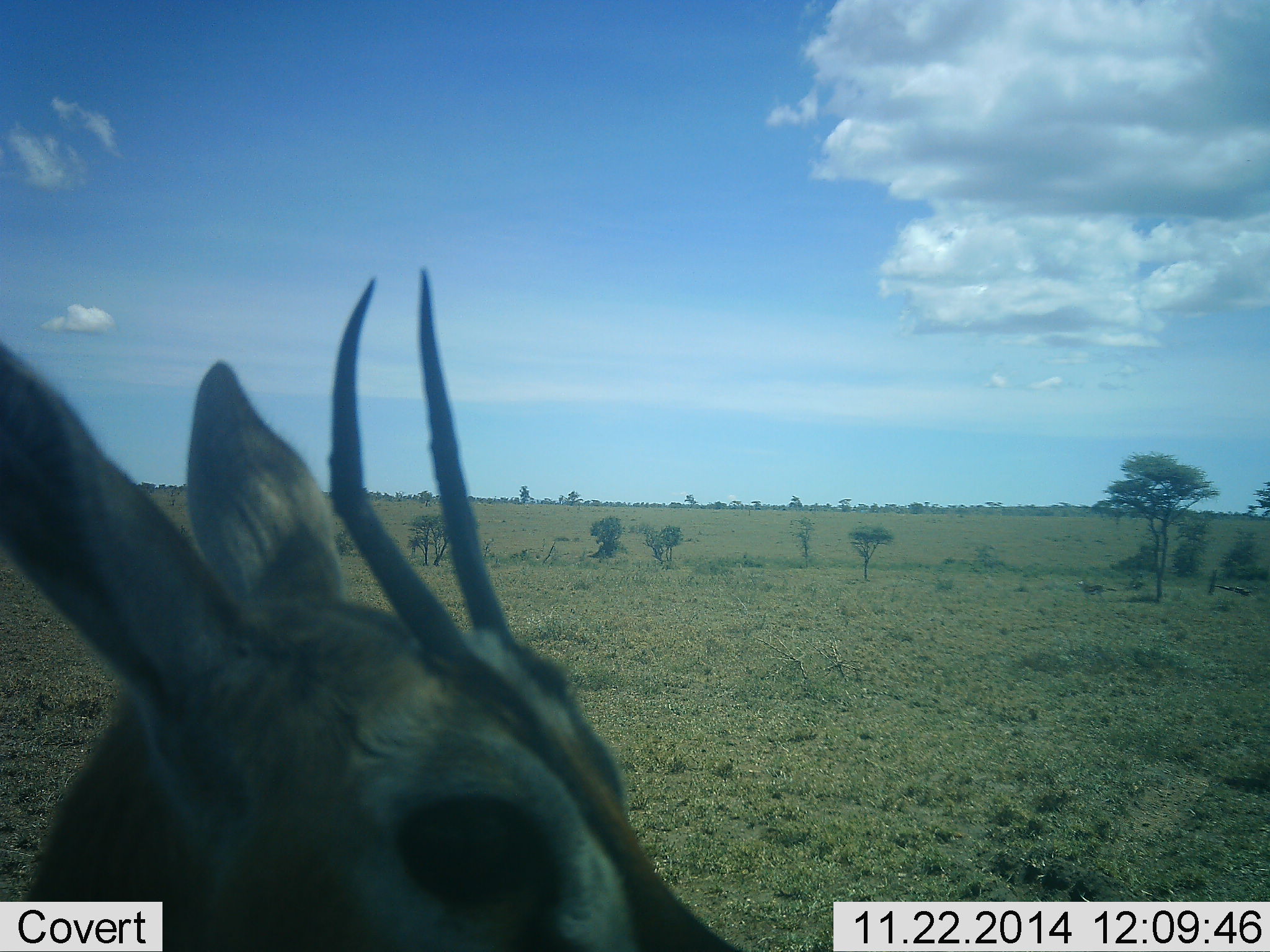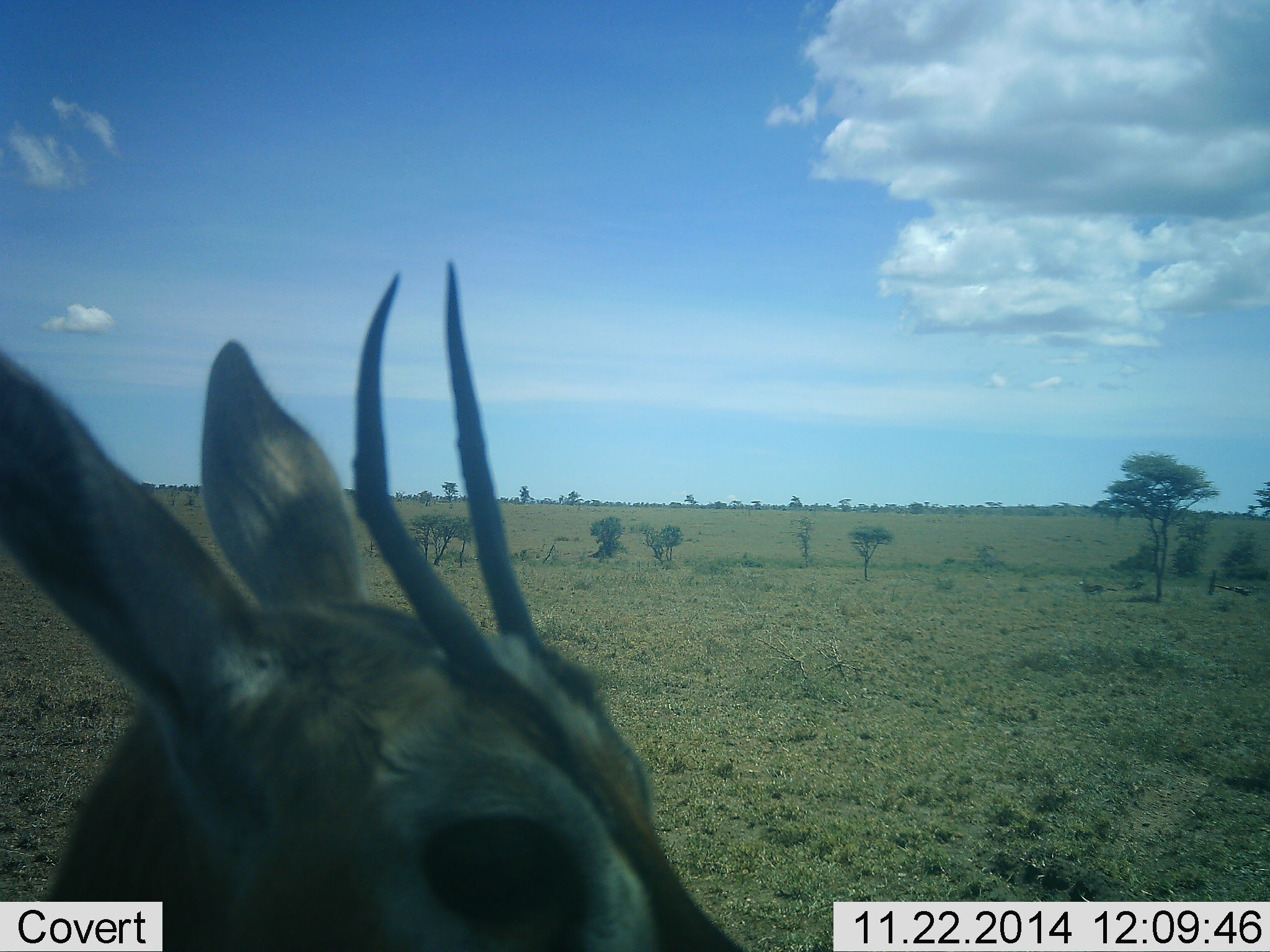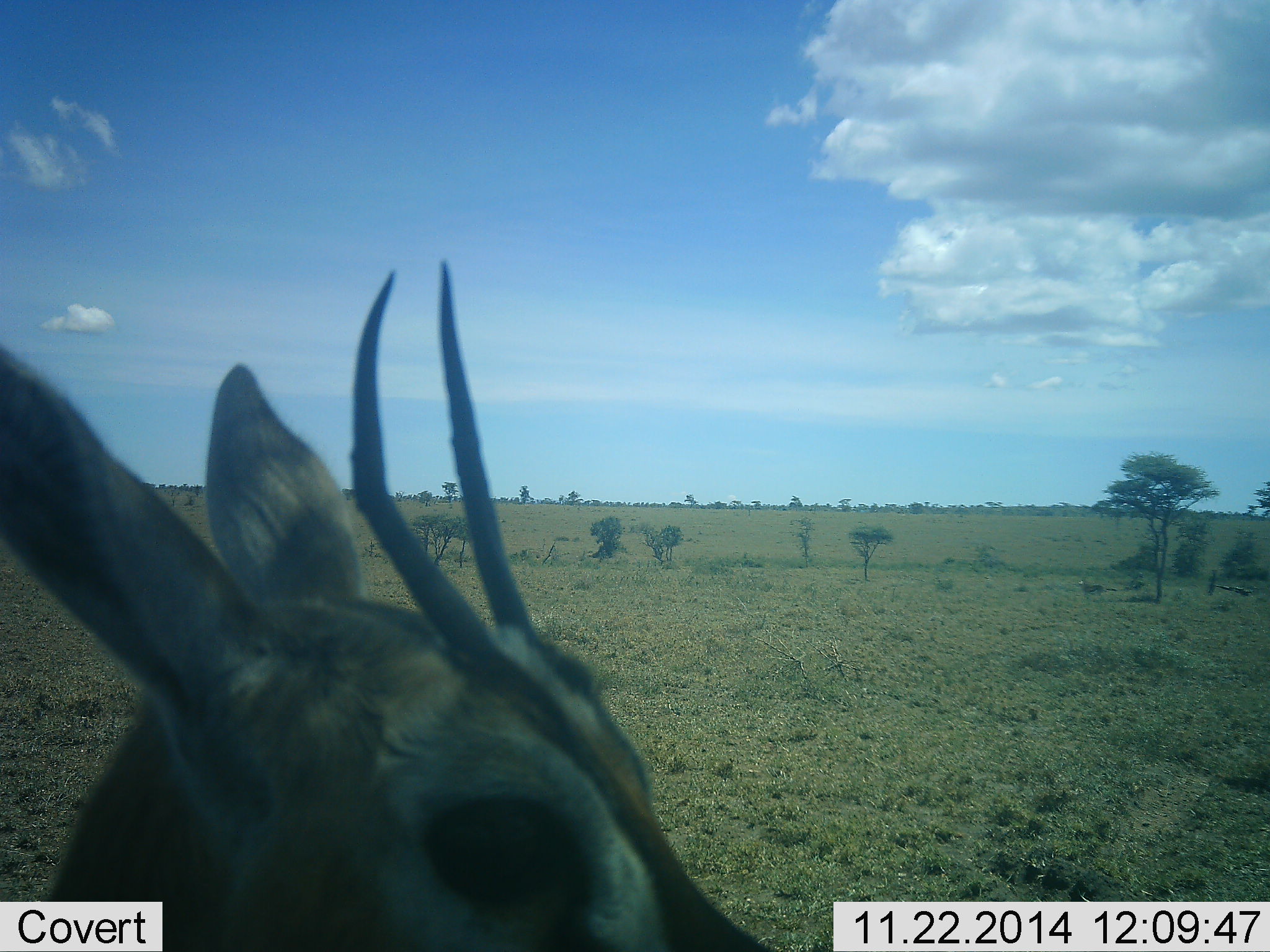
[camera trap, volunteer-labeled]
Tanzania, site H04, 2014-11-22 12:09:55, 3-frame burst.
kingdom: Animalia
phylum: Chordata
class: Mammalia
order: Artiodactyla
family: Bovidae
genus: Eudorcas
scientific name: Eudorcas thomsonii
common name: thomson's gazelle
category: gazellethomsons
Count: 1.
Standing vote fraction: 100%.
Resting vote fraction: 10%.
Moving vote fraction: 0%.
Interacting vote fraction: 0%.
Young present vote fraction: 0%.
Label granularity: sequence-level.